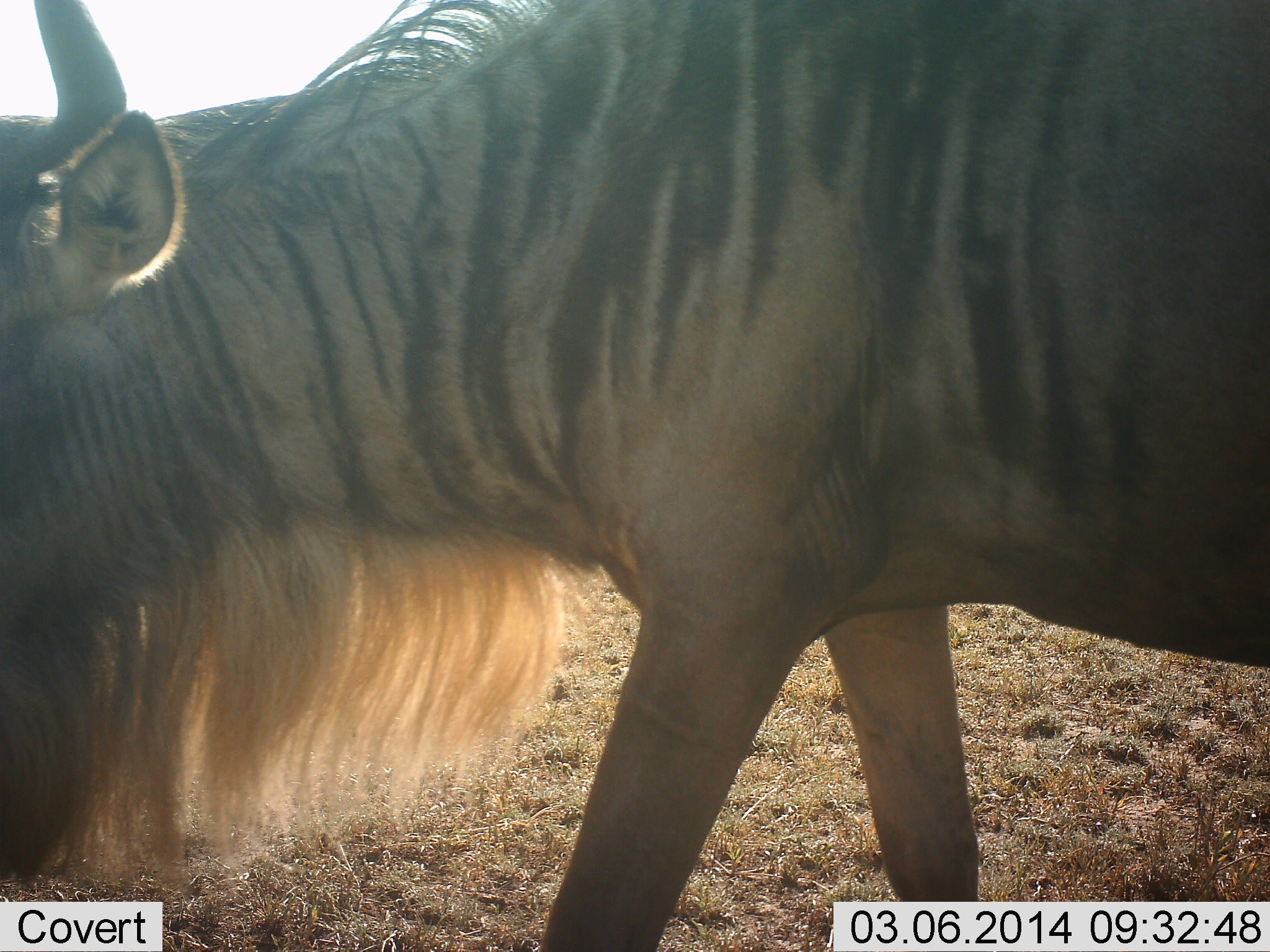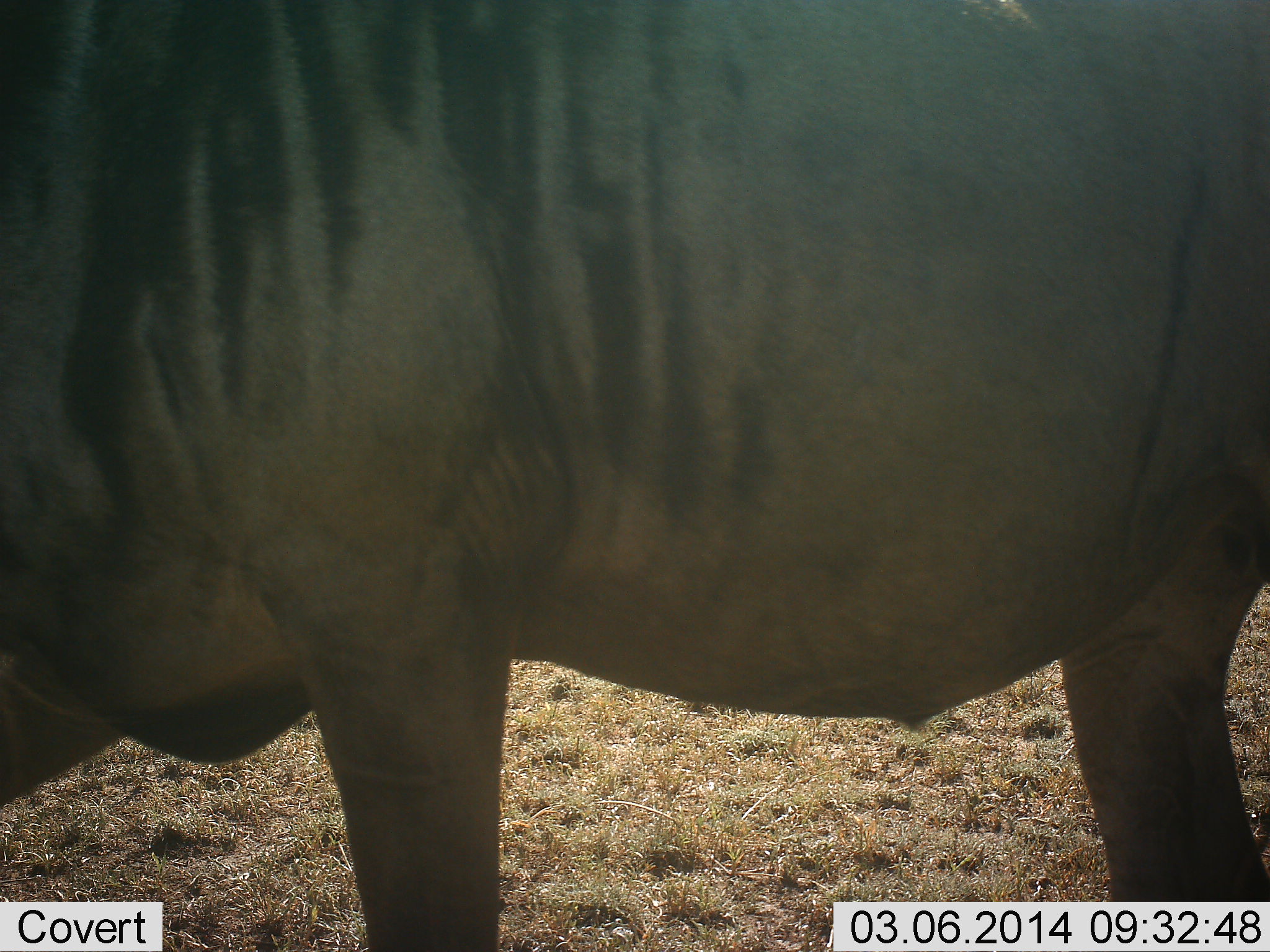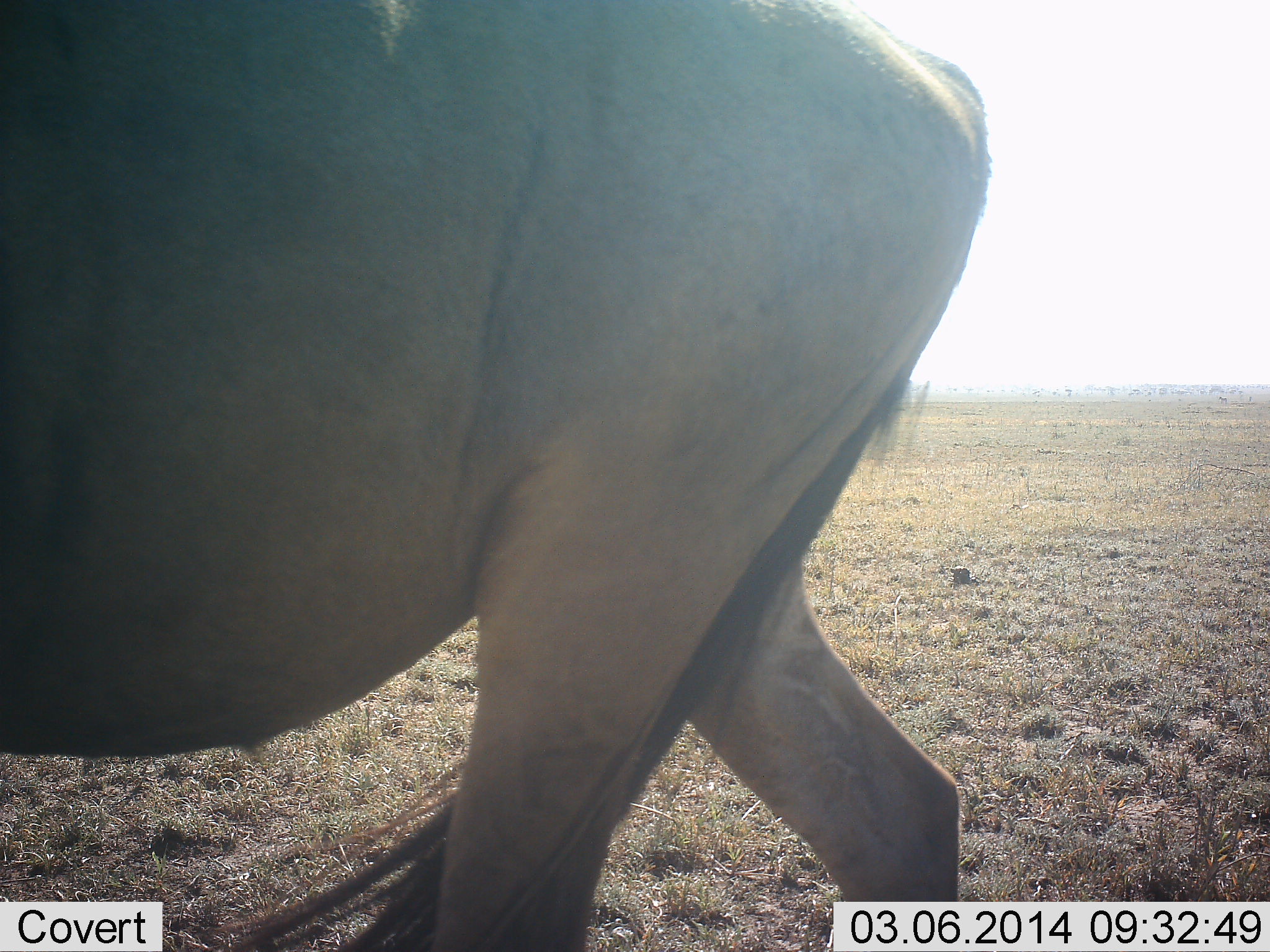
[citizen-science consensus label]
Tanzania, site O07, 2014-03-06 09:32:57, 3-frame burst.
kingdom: Animalia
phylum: Chordata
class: Mammalia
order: Artiodactyla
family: Bovidae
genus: Connochaetes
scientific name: Connochaetes taurinus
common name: blue wildebeest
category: wildebeest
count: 1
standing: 20%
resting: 0%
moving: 80%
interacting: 0%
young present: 0%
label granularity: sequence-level